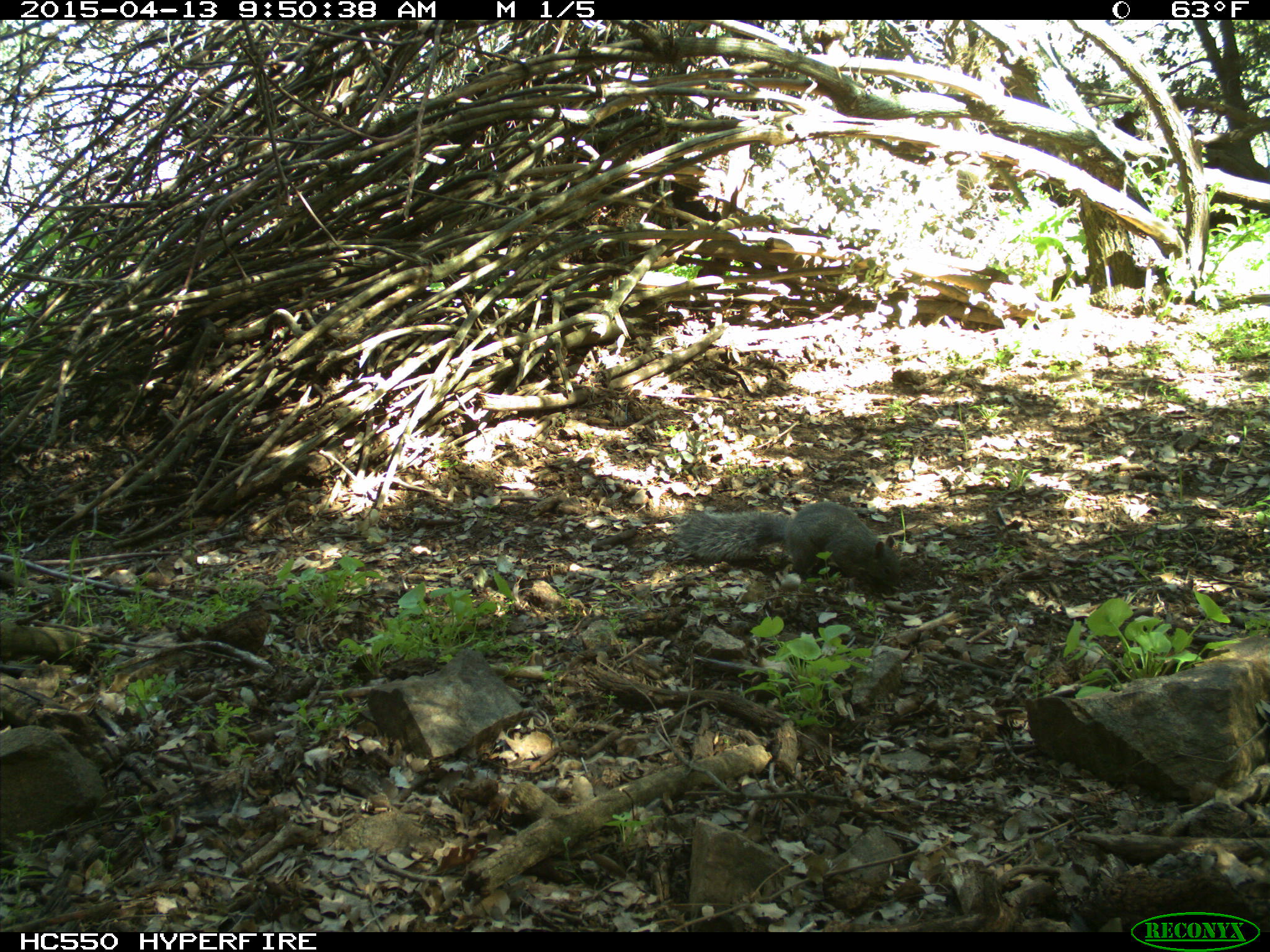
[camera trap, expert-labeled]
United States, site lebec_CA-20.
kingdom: Animalia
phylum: Chordata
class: Mammalia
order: Rodentia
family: Sciuridae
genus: Sciurus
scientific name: Sciurus carolinensis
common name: eastern gray squirrel